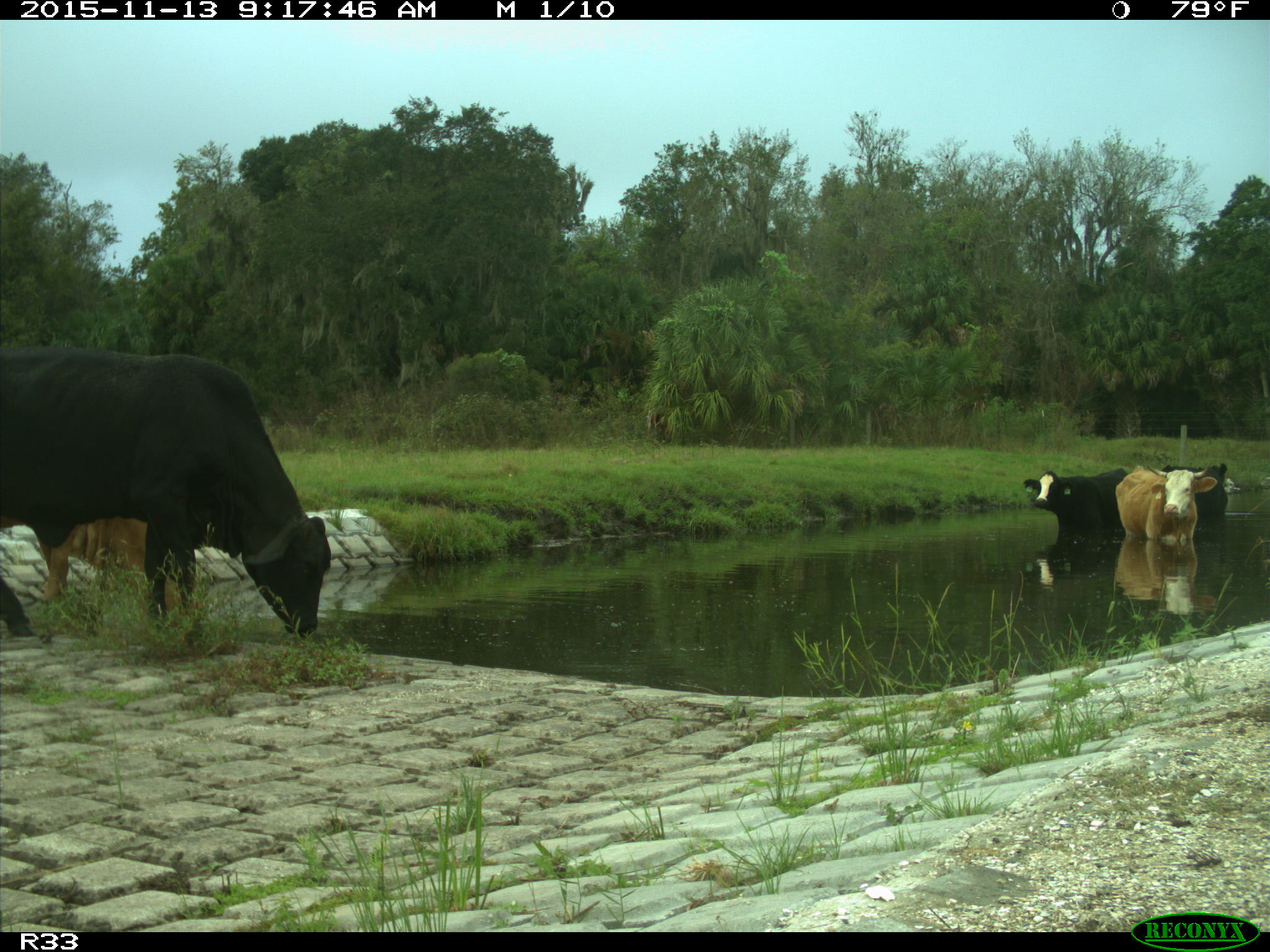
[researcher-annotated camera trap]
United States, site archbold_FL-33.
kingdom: Animalia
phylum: Chordata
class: Mammalia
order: Artiodactyla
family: Bovidae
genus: Bos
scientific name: Bos taurus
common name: domestic cow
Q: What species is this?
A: Bos taurus (domestic cow).